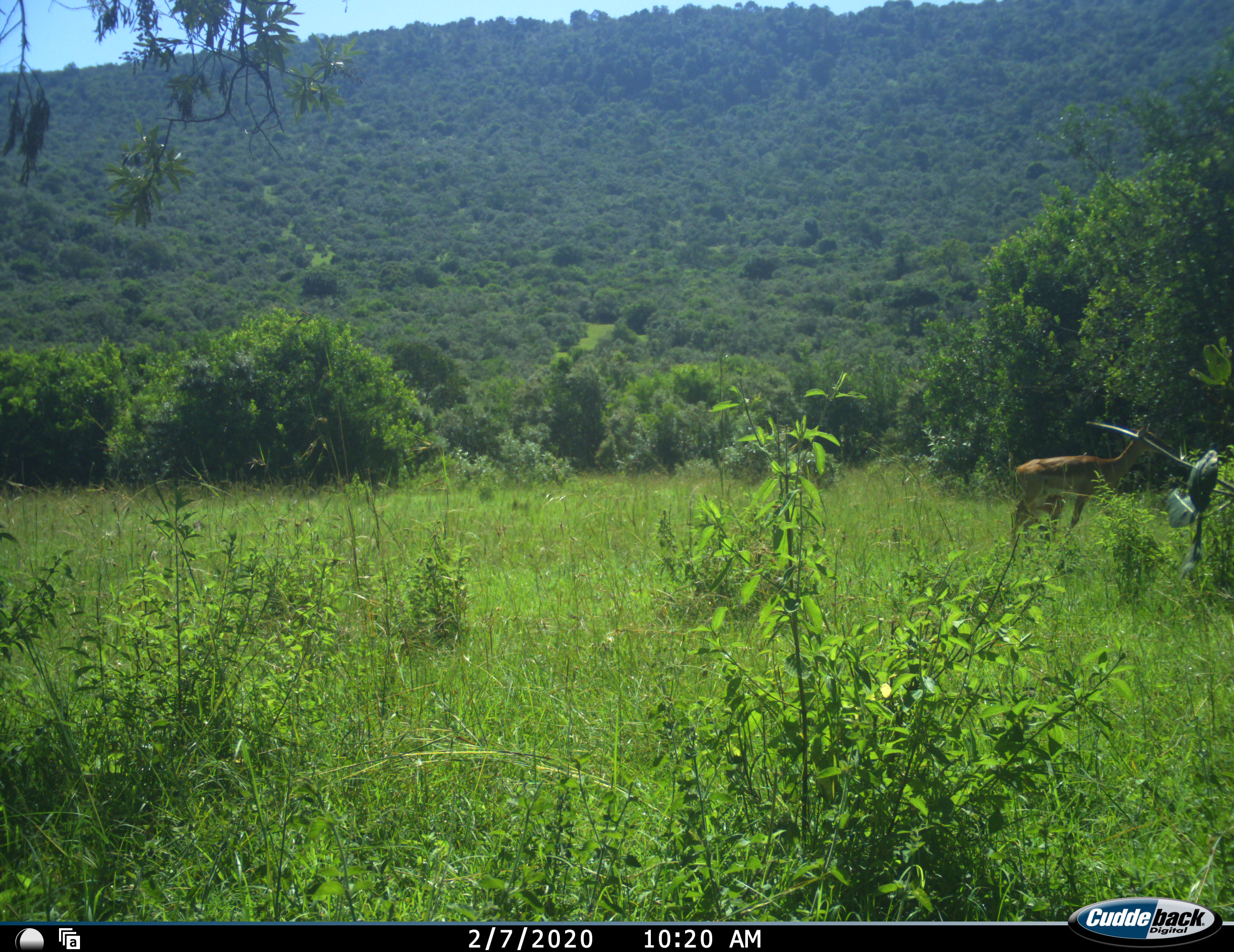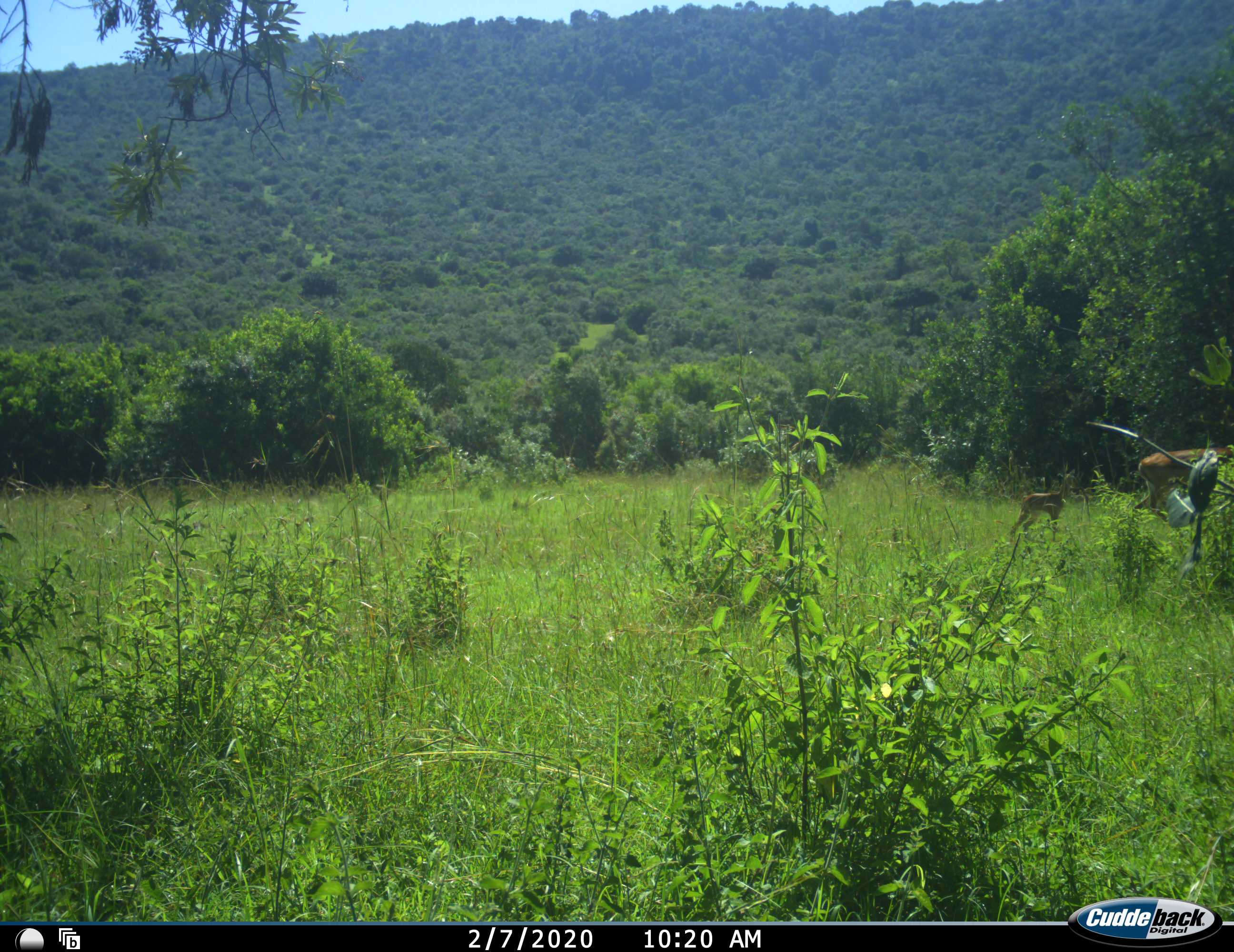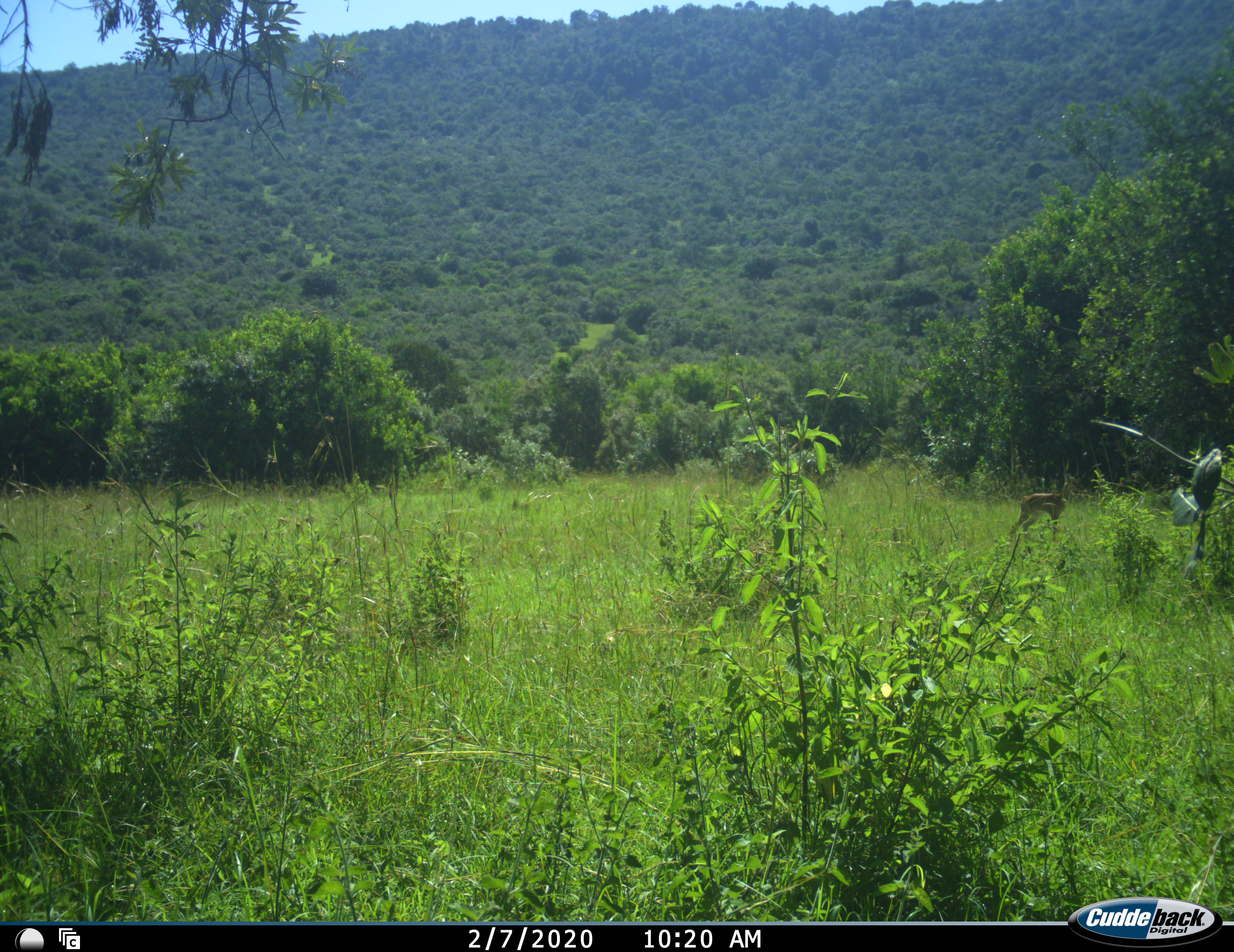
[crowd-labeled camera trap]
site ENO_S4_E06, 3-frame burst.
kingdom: Animalia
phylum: Chordata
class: Mammalia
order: Artiodactyla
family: Bovidae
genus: Aepyceros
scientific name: Aepyceros melampus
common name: impala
Impala (Aepyceros melampus), count 2. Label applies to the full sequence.